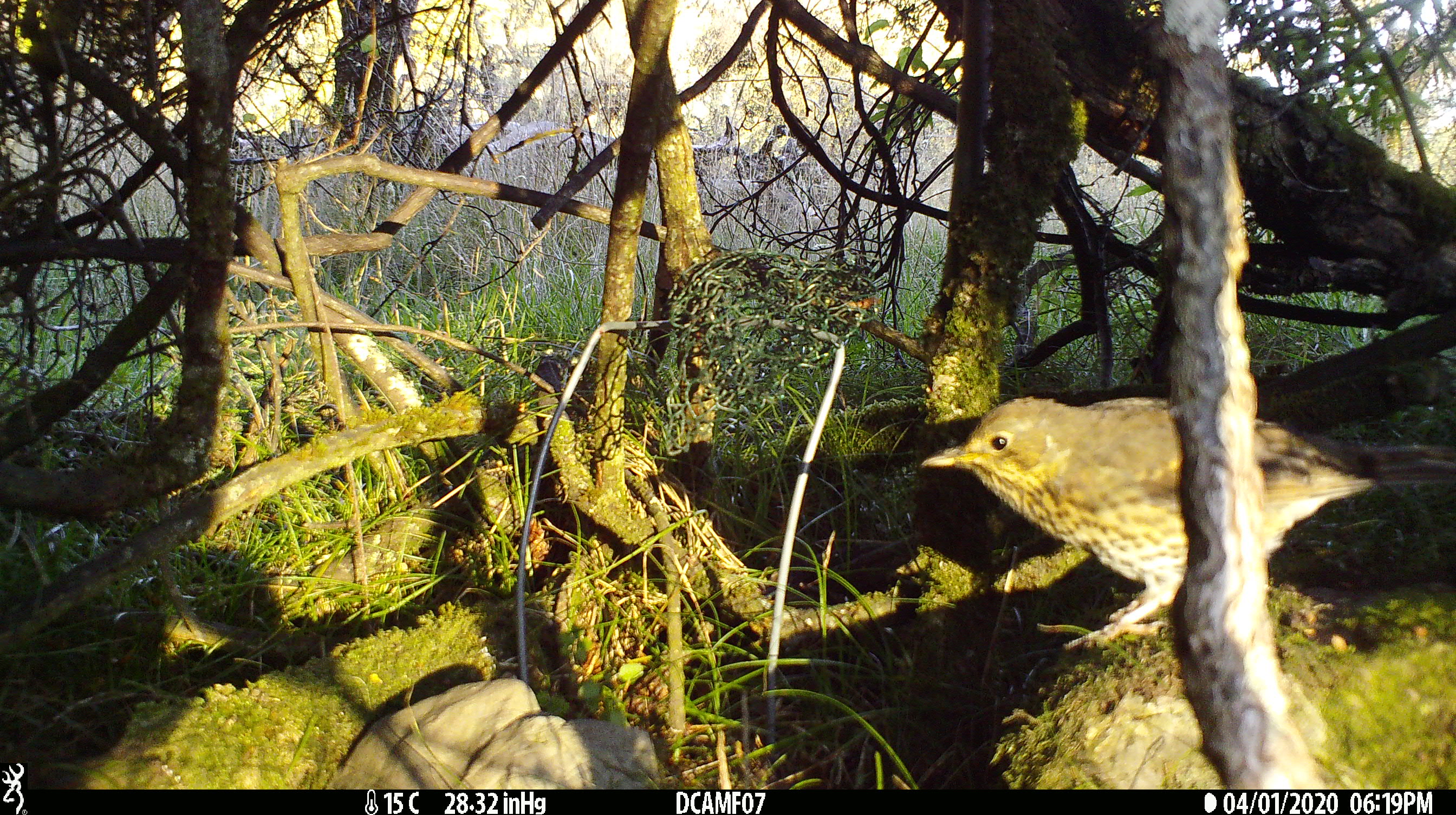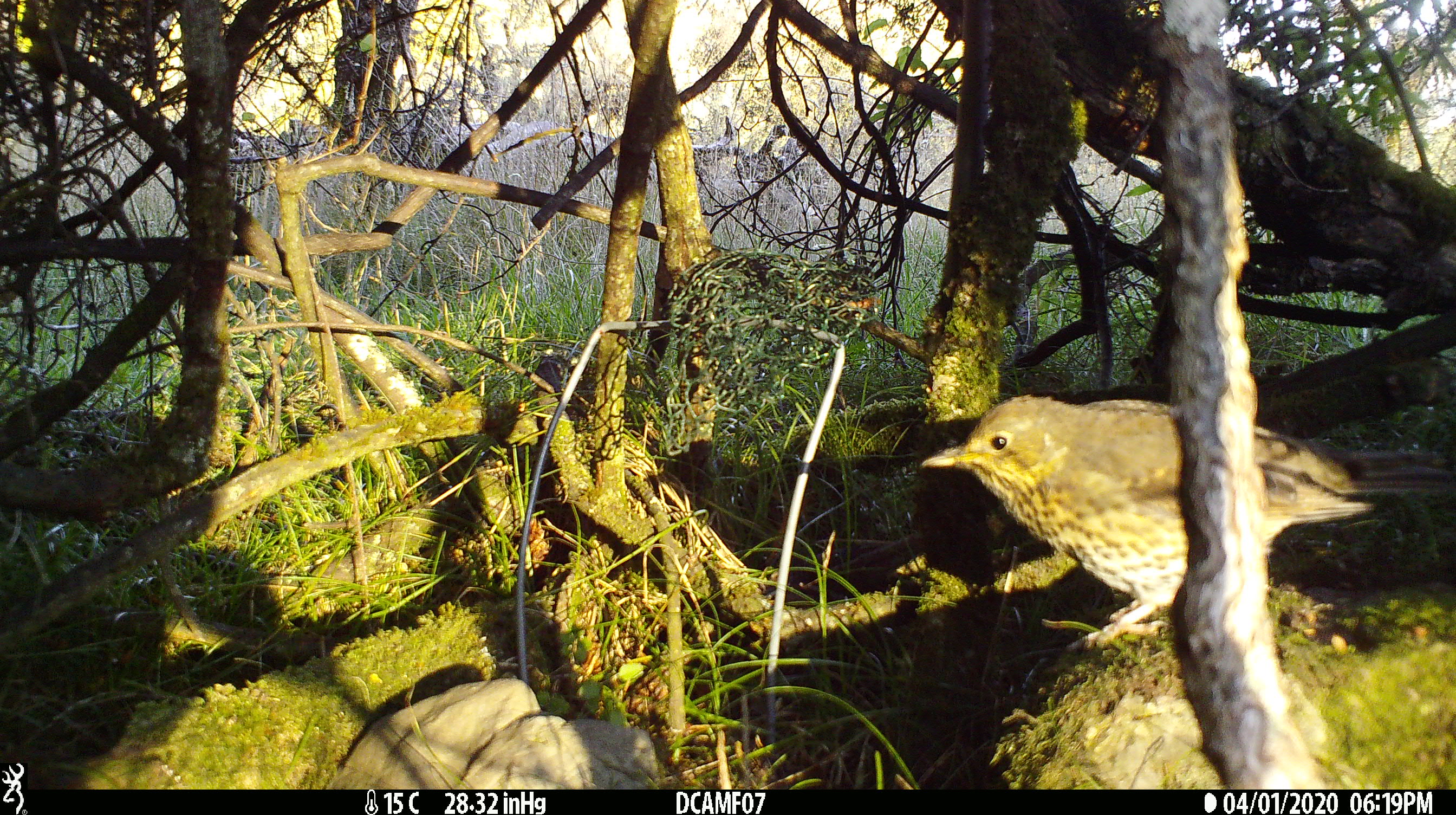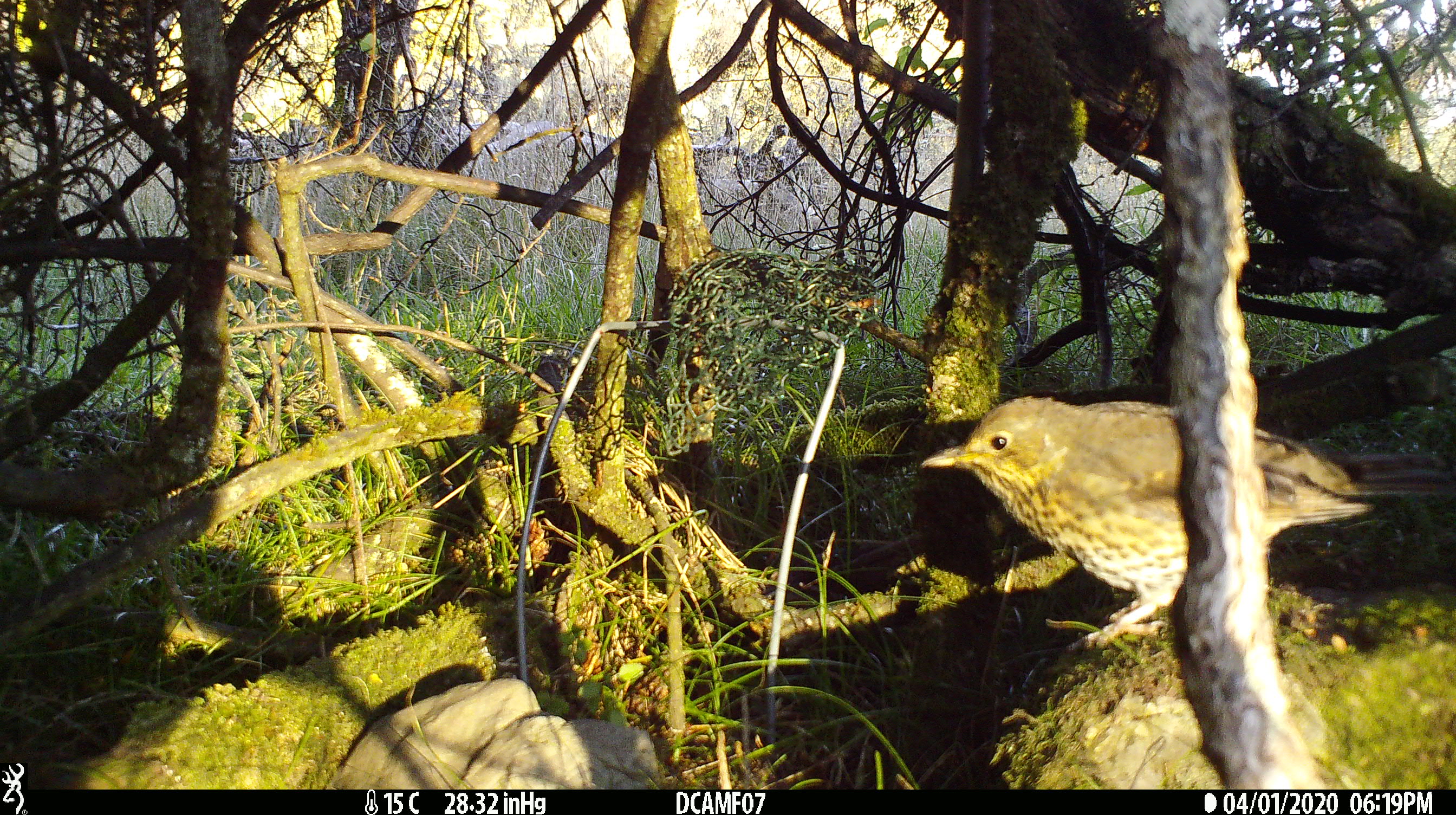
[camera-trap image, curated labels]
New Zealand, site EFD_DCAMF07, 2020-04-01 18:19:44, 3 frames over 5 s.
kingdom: Animalia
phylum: Chordata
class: Aves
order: Passeriformes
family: Turdidae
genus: Turdus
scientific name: Turdus philomelos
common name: song thrush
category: thrush